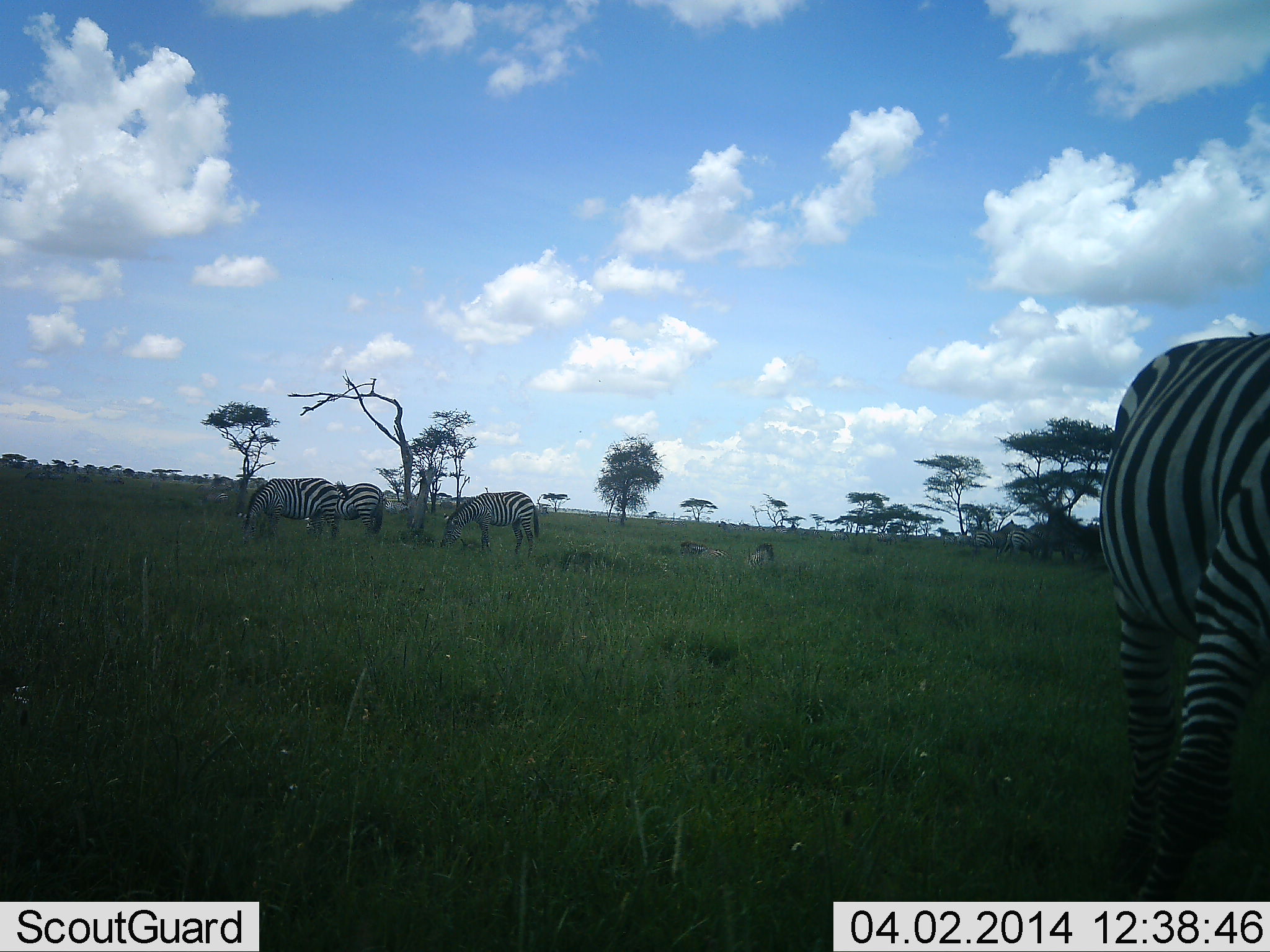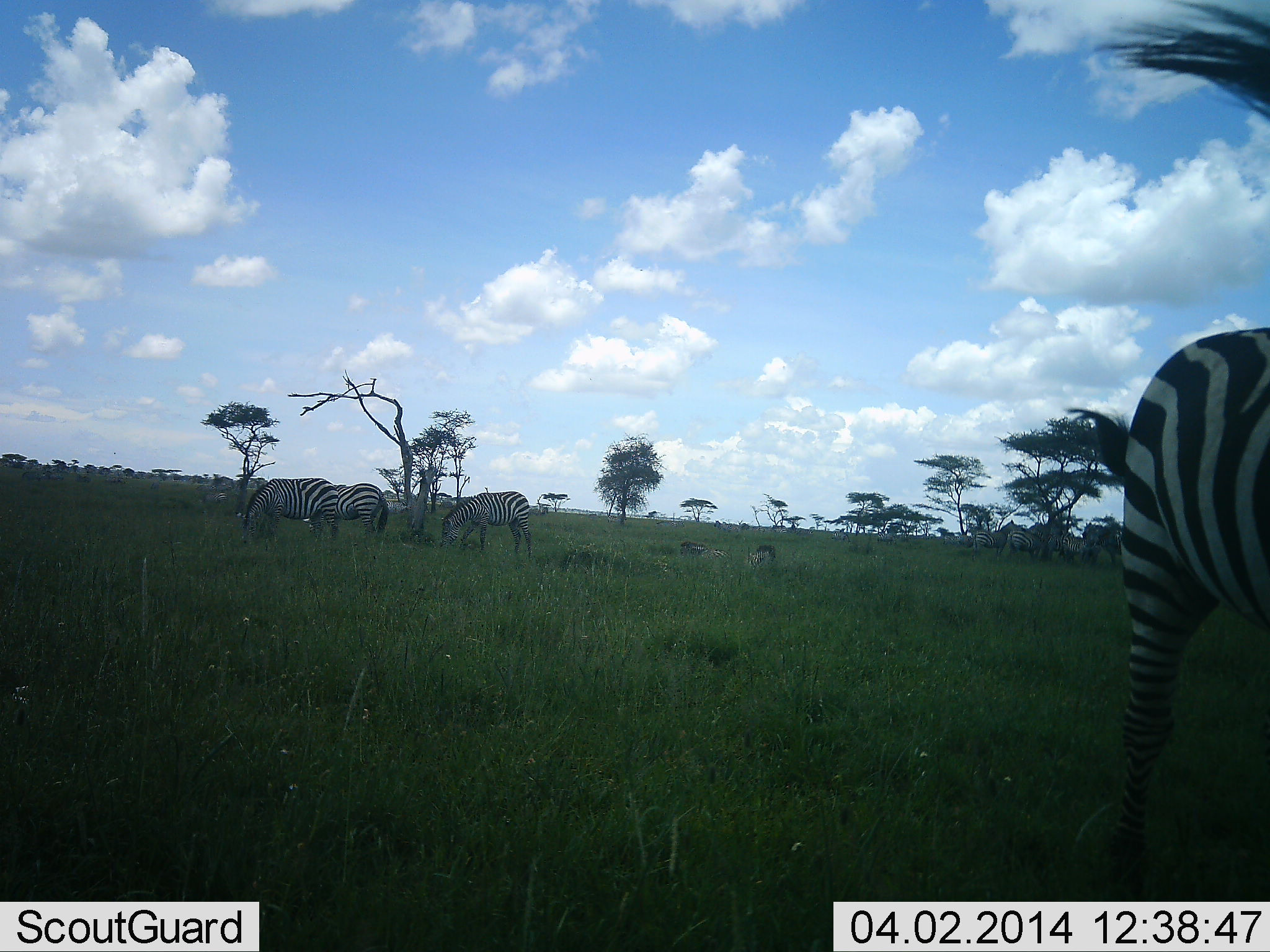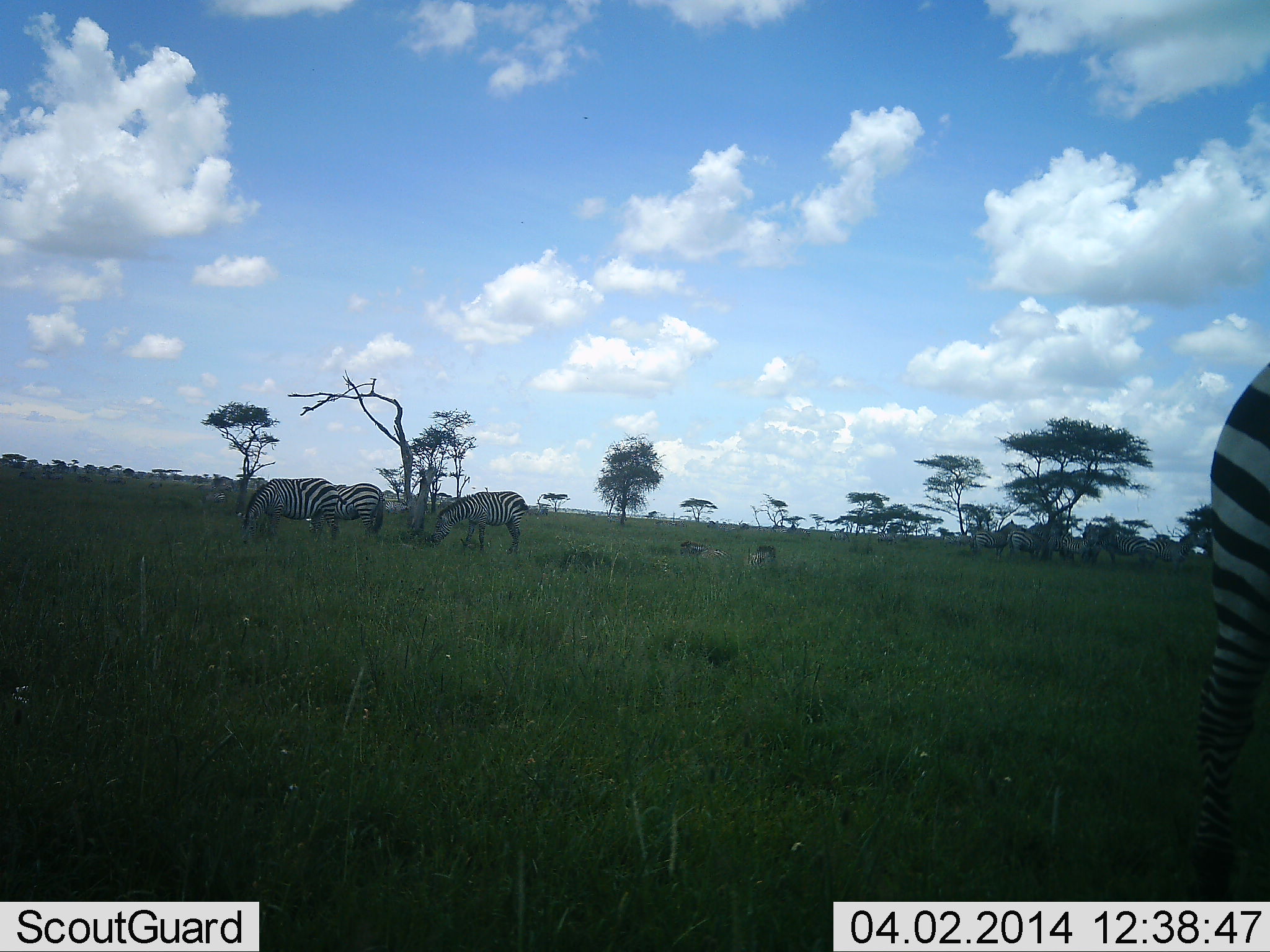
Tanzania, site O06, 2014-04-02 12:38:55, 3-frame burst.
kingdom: Animalia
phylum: Chordata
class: Mammalia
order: Perissodactyla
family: Equidae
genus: Equus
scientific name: Equus quagga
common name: plains zebra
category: zebra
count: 4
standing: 60%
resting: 0%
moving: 20%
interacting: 10%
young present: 0%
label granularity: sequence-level